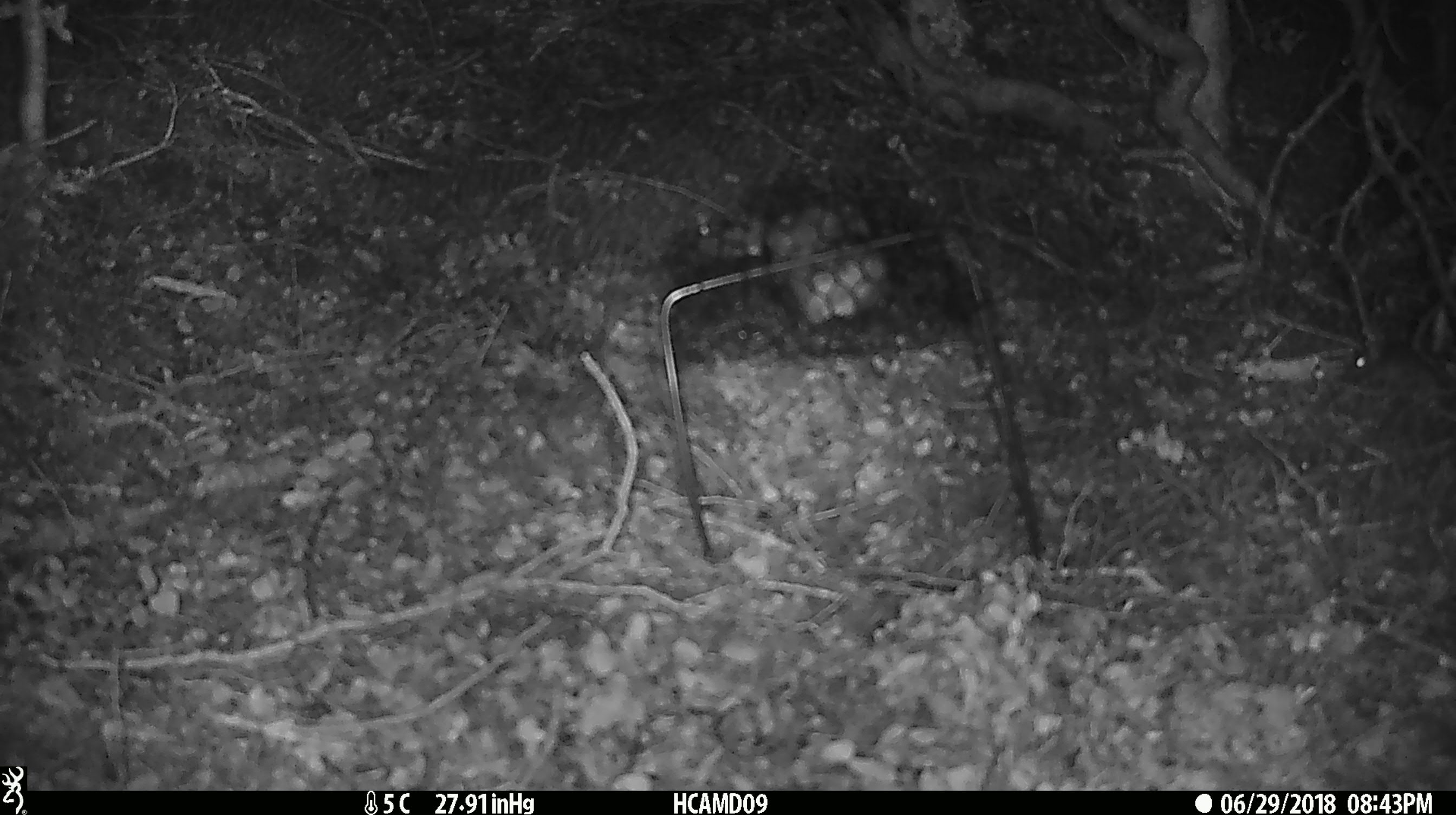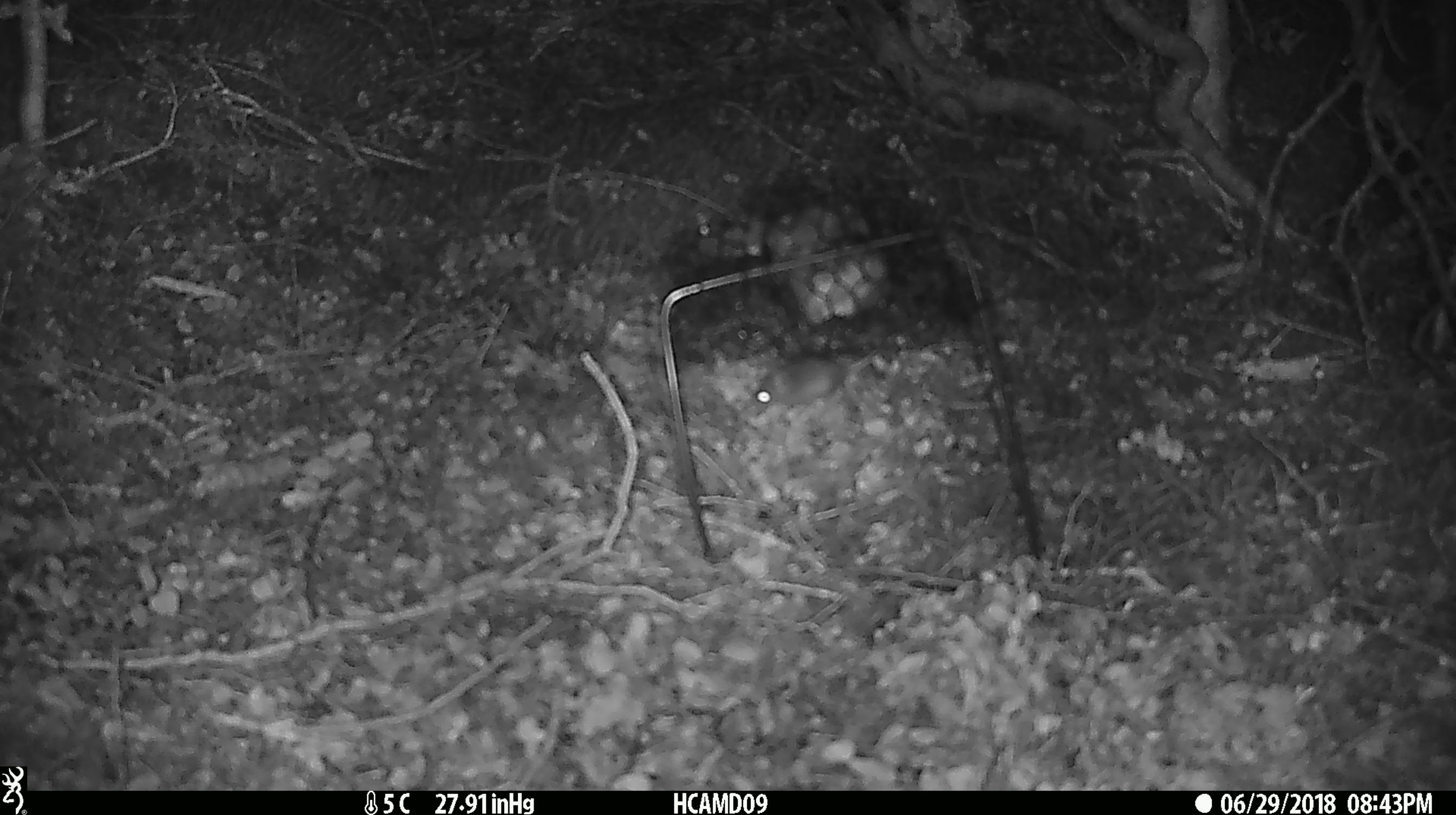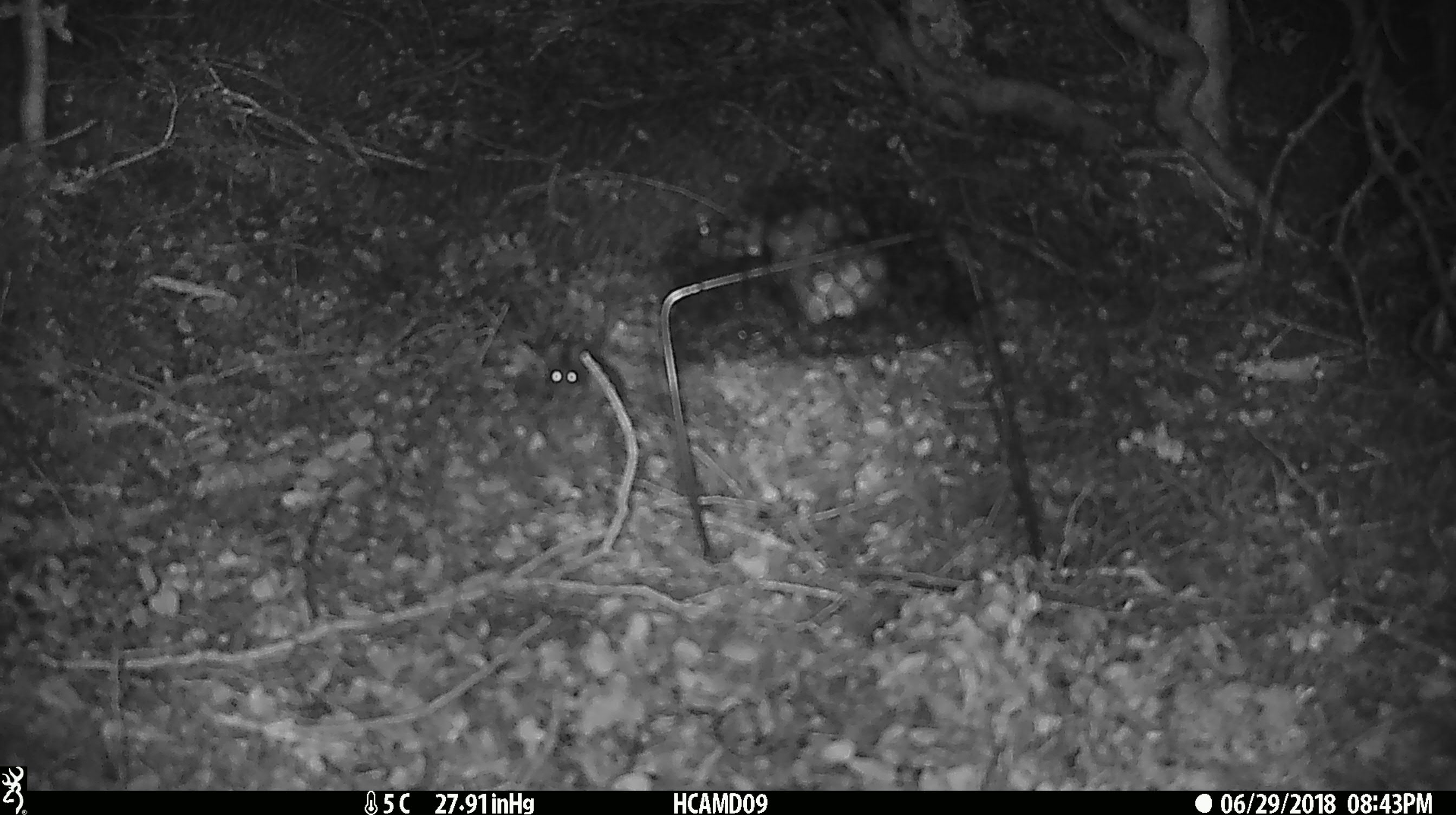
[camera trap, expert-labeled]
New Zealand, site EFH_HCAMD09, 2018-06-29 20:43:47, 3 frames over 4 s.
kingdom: Animalia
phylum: Chordata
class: Mammalia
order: Rodentia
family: Muridae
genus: Mus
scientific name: Mus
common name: mouse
Mouse (Mus).